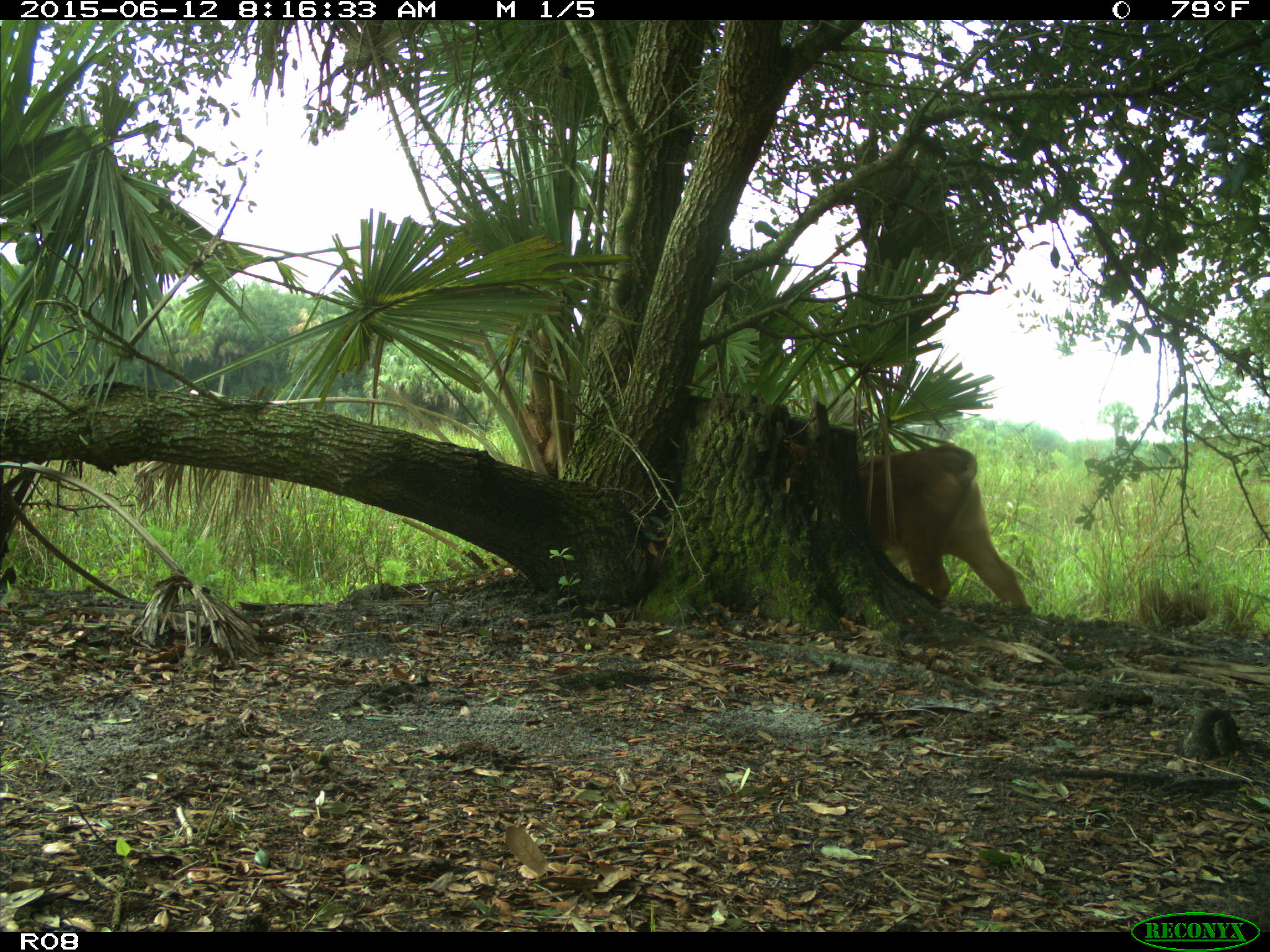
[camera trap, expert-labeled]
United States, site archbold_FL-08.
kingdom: Animalia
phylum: Chordata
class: Mammalia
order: Artiodactyla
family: Bovidae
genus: Bos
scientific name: Bos taurus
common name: domestic cow